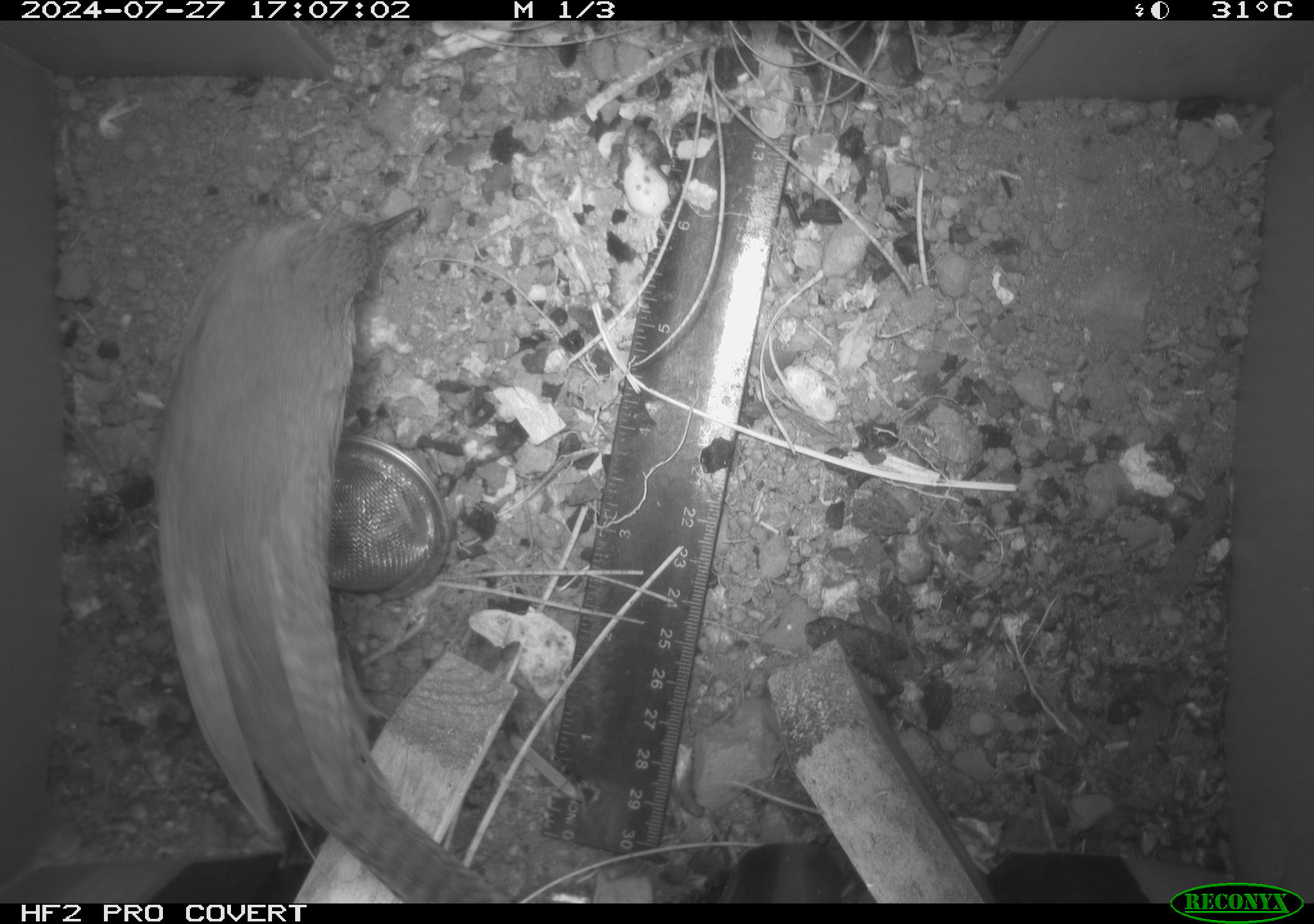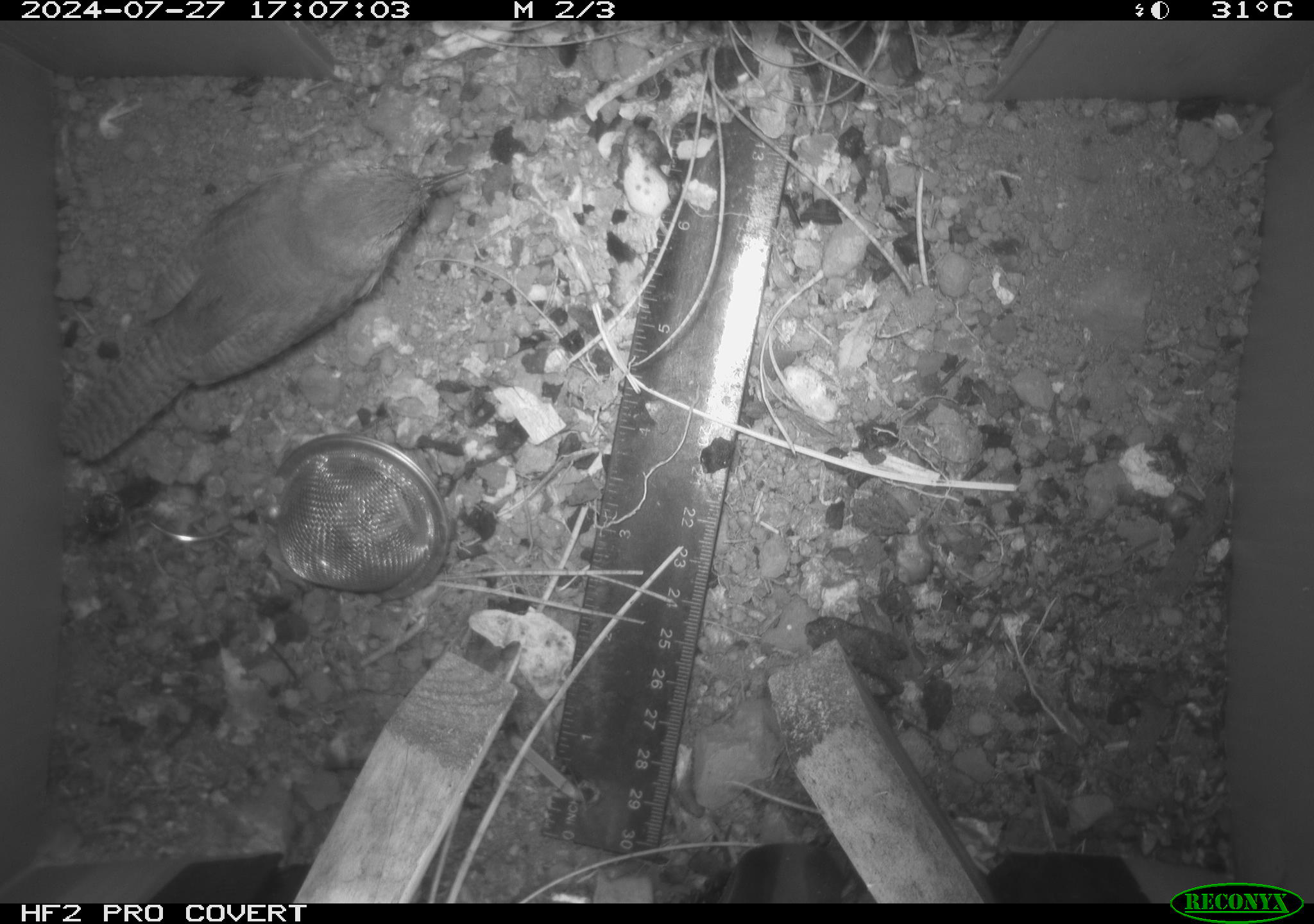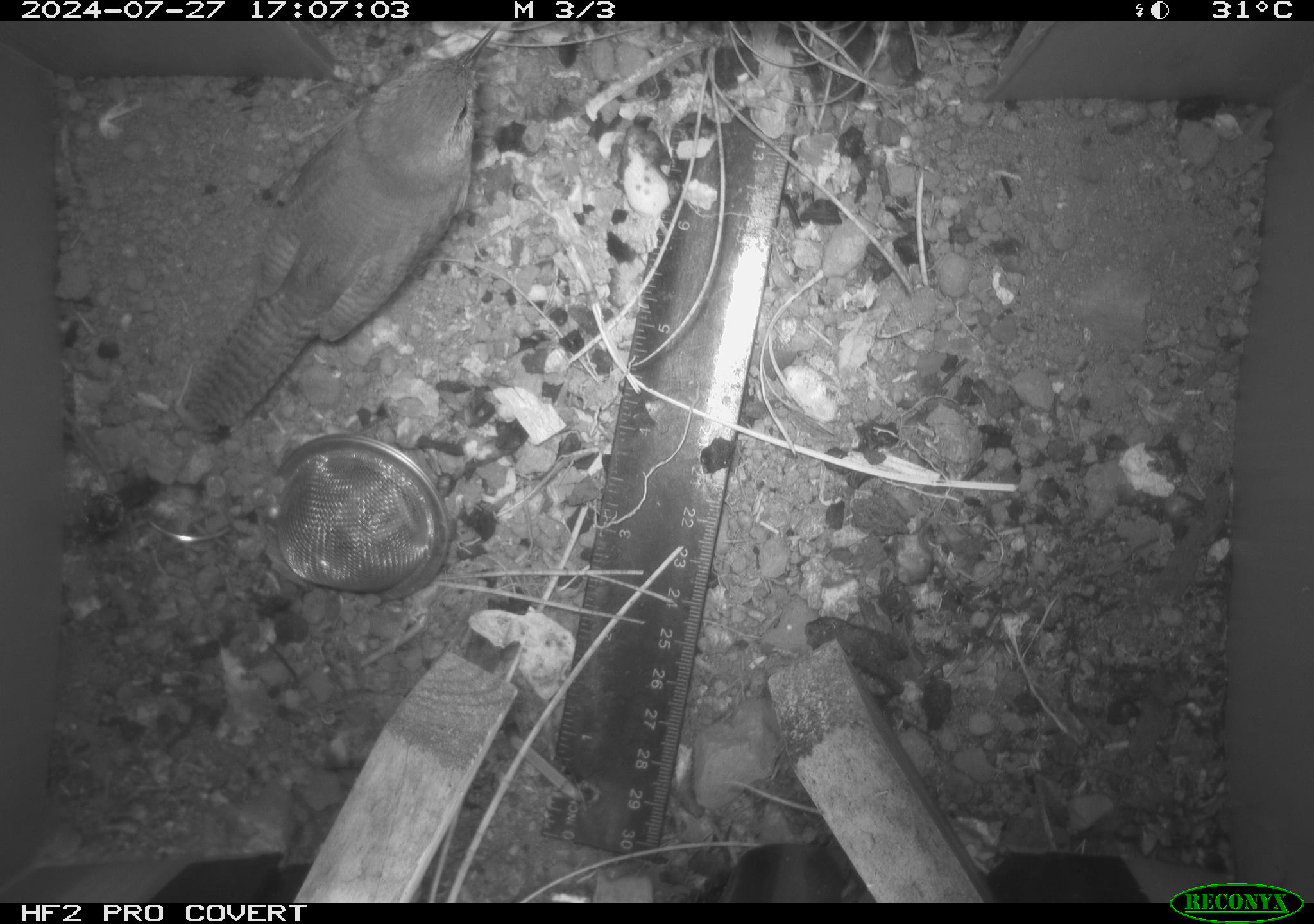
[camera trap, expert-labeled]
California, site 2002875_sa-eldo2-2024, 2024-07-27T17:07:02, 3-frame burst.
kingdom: Animalia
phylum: Chordata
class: Aves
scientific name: Aves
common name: bird